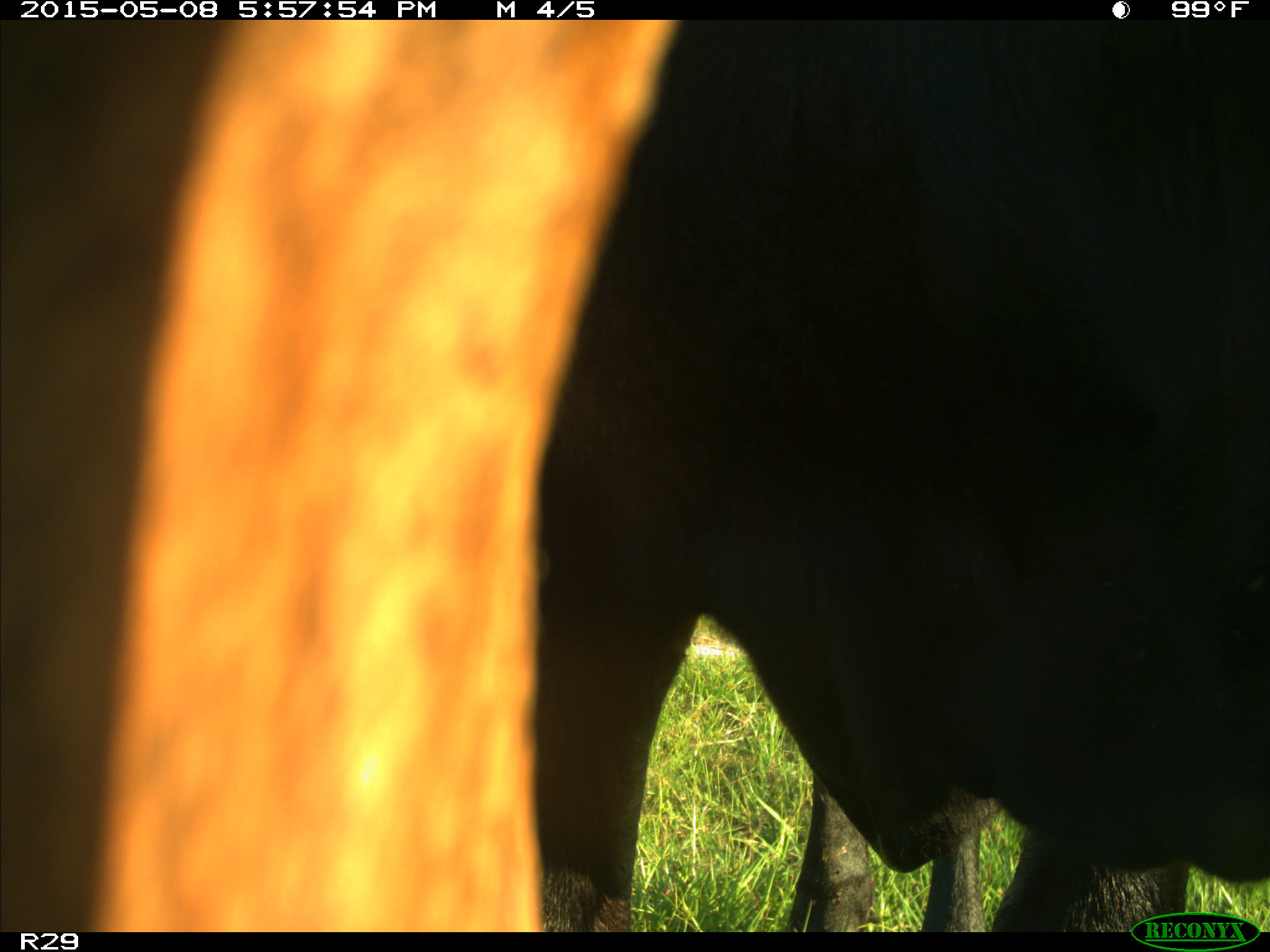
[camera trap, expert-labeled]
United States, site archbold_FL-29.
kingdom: Animalia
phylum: Chordata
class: Mammalia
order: Artiodactyla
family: Bovidae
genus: Bos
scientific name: Bos taurus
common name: domestic cow